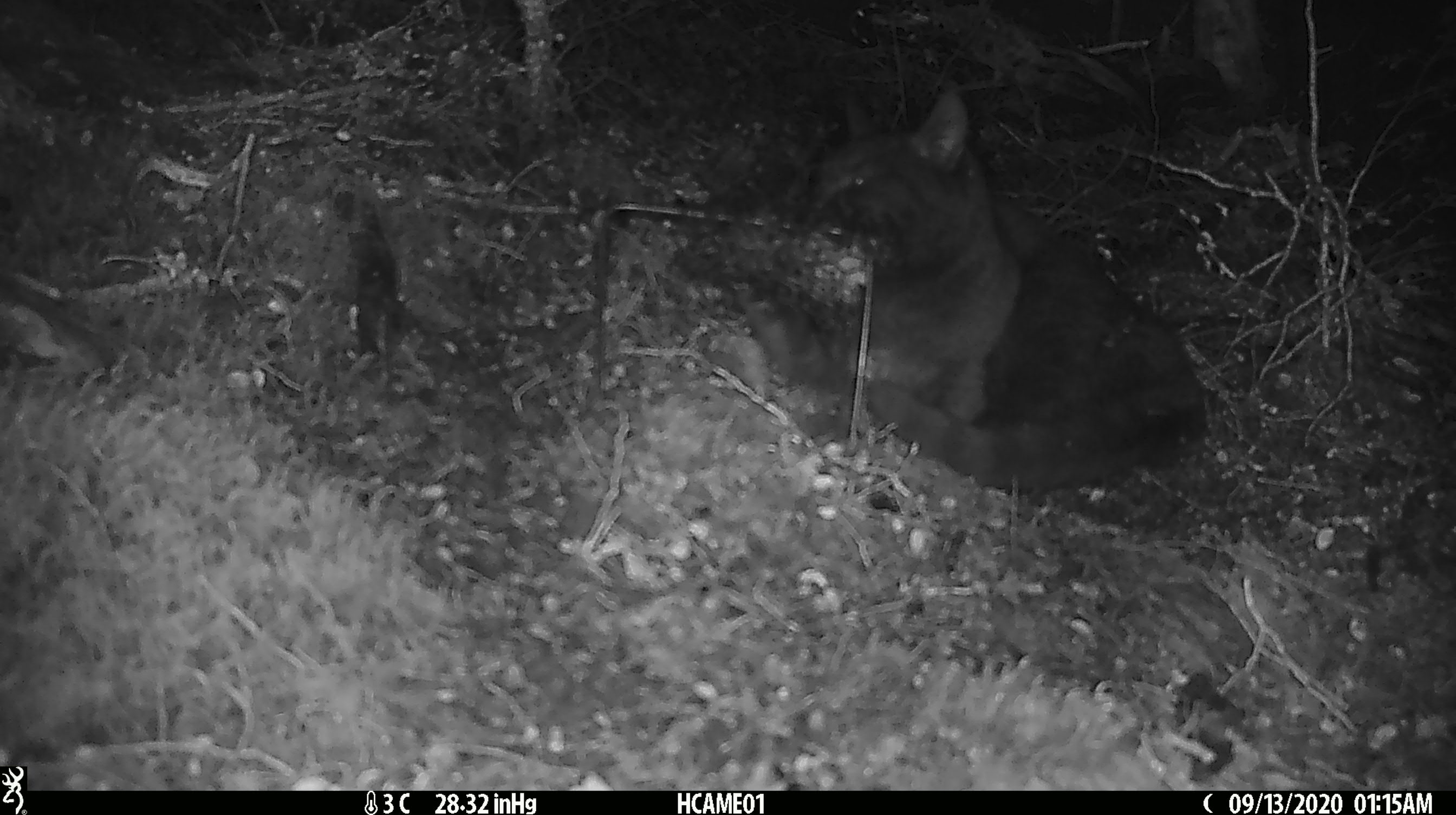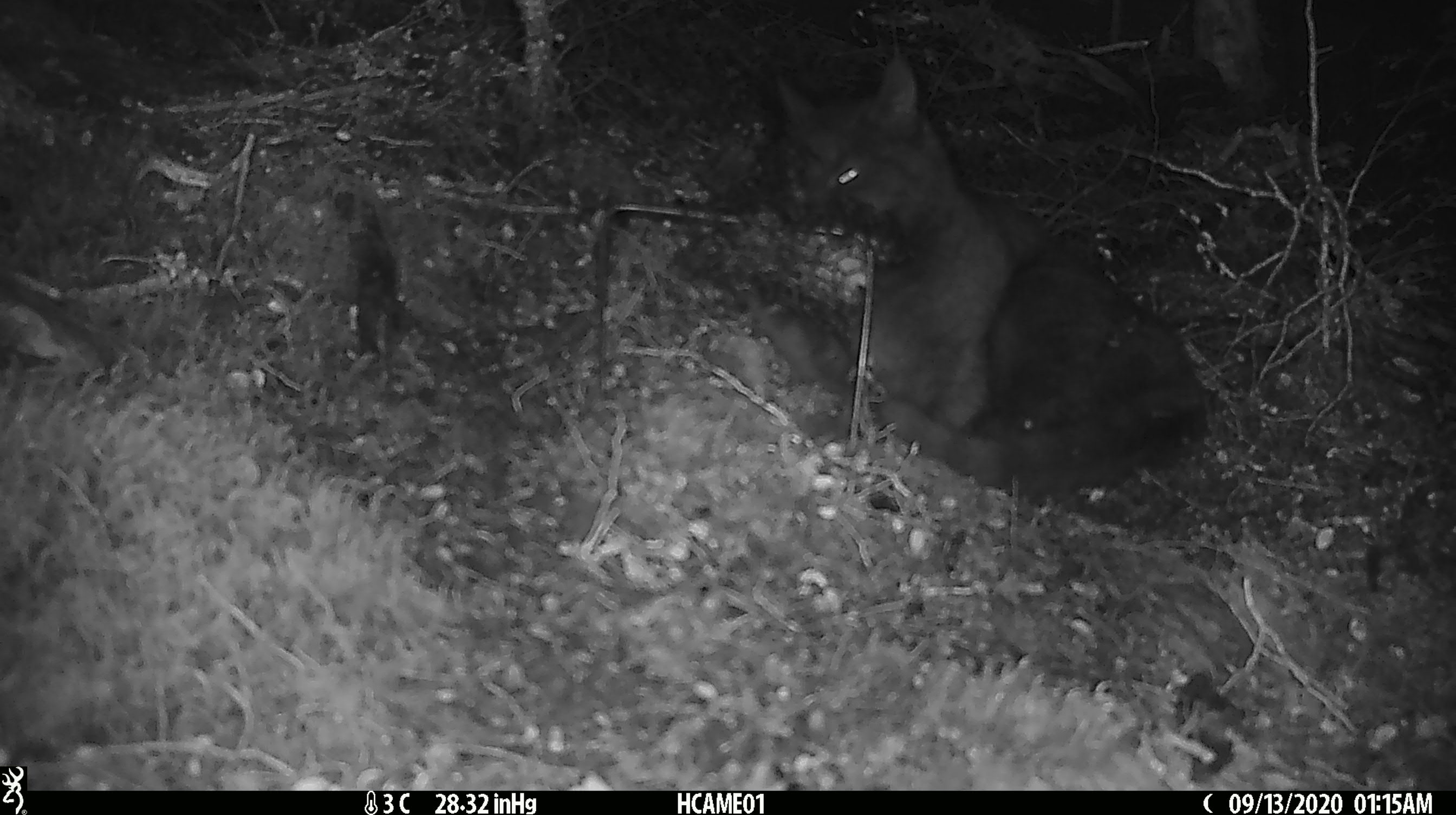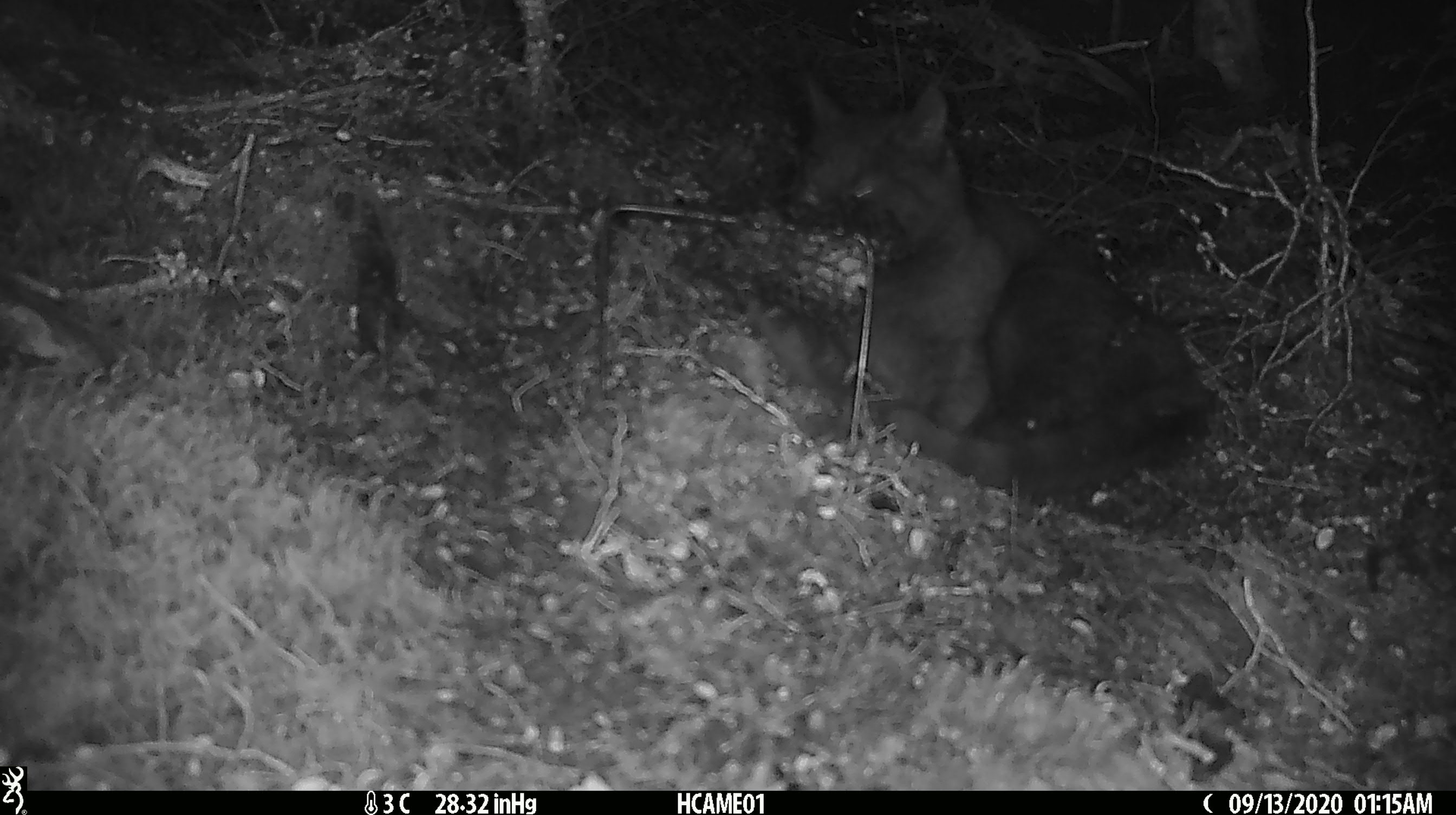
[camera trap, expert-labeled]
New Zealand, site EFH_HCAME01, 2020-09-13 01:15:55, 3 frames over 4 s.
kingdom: Animalia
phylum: Chordata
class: Mammalia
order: Carnivora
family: Felidae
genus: Felis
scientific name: Felis catus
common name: domestic cat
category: cat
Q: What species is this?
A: Cat (domestic cat) (Felis catus).